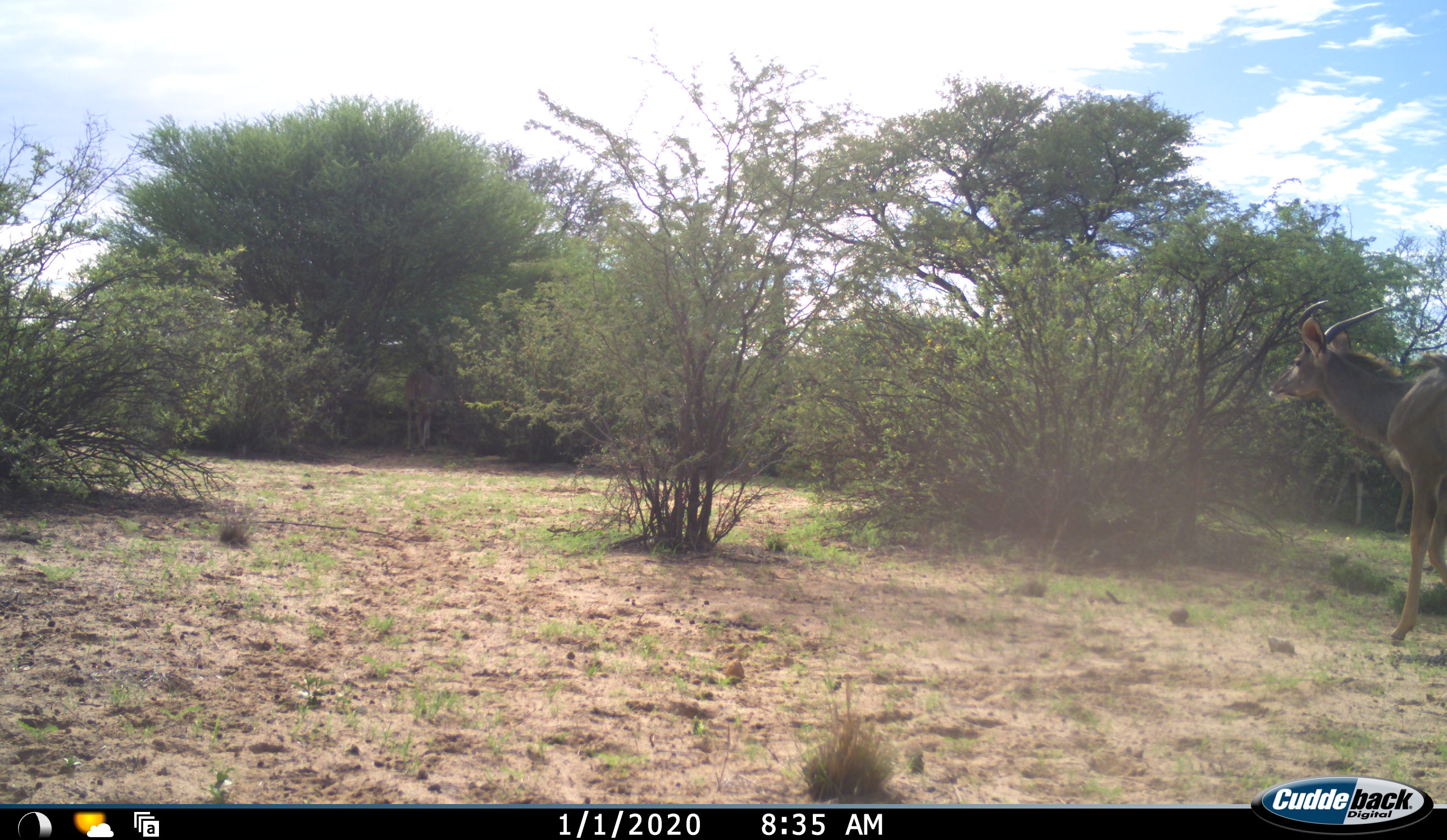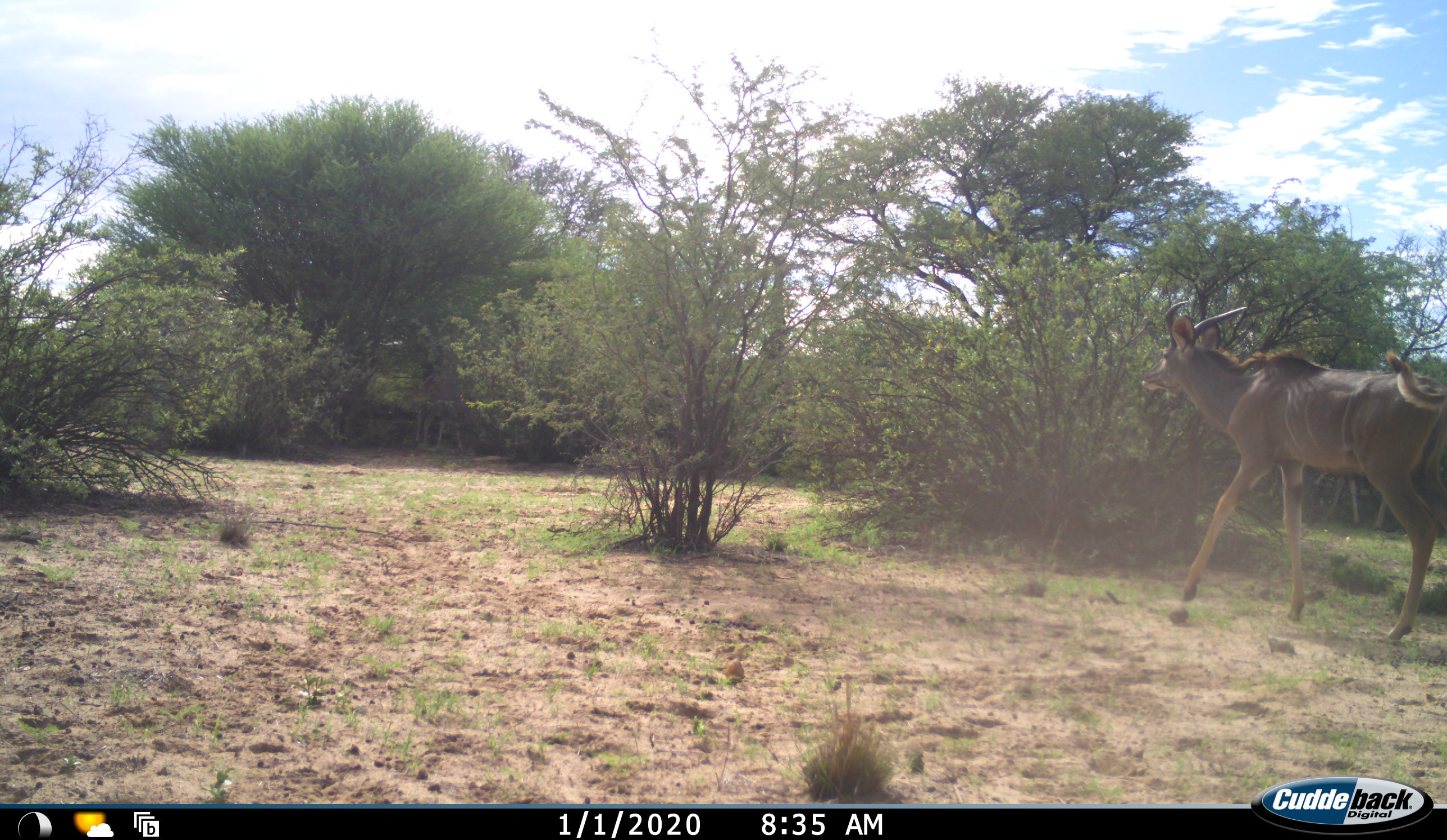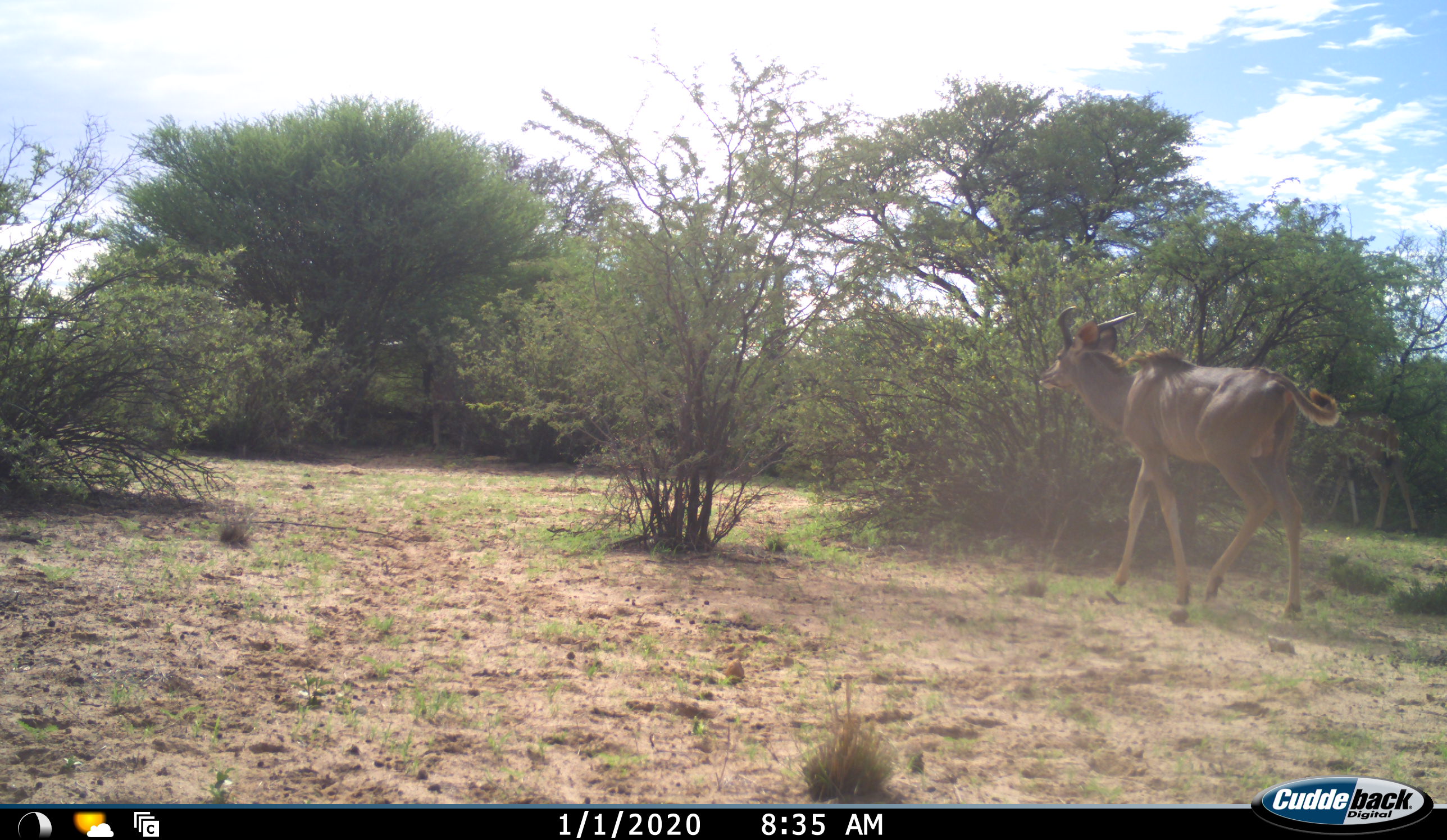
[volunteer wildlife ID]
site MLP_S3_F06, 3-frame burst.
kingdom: Animalia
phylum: Chordata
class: Mammalia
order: Artiodactyla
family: Bovidae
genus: Tragelaphus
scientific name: Tragelaphus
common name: kudu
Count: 1.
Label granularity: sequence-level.